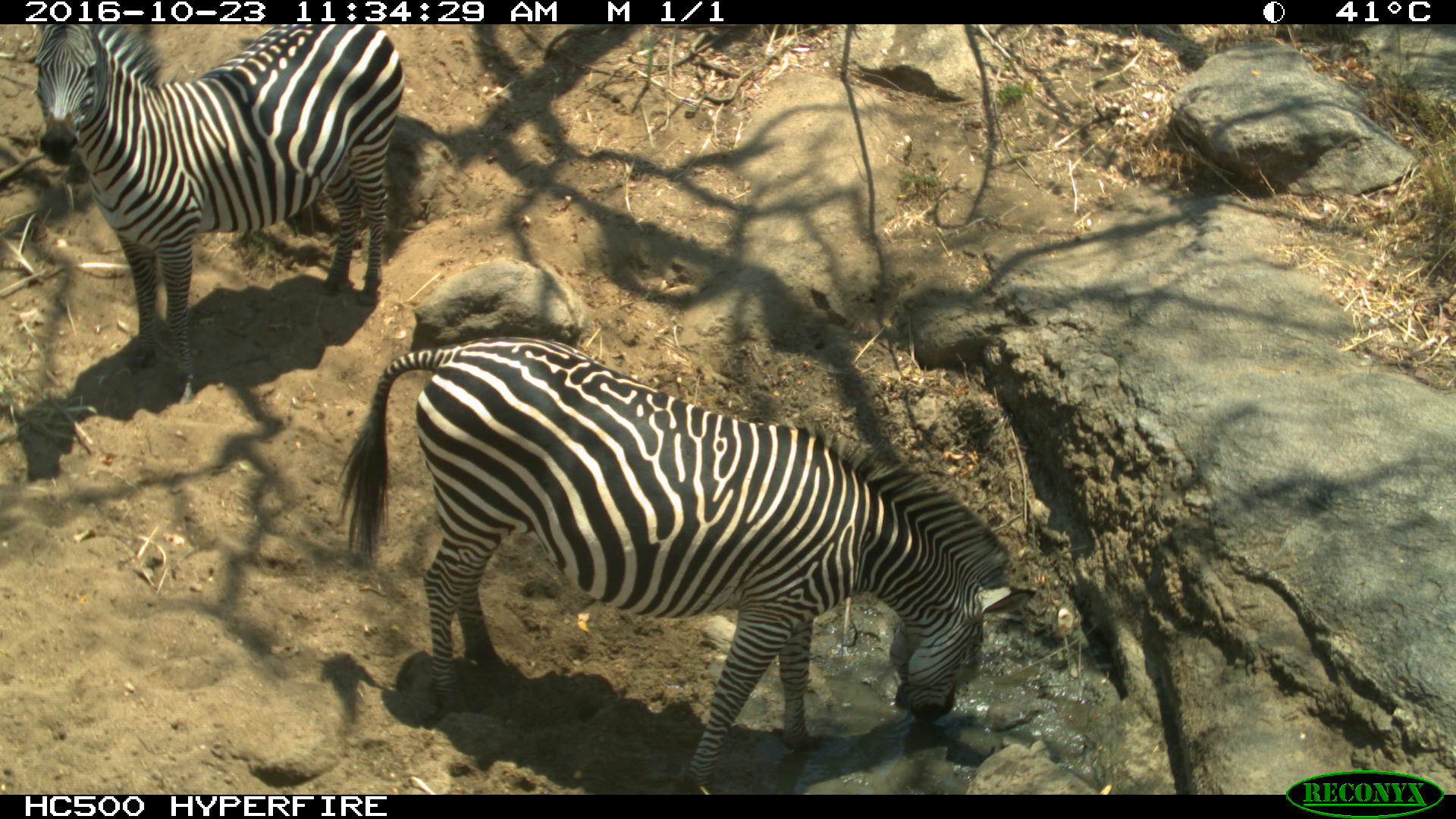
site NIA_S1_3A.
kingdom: Animalia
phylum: Chordata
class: Mammalia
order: Perissodactyla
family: Equidae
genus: Equus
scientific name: Equus quagga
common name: plains zebra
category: zebraplains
Zebraplains (plains zebra) (Equus quagga), count 2. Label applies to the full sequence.